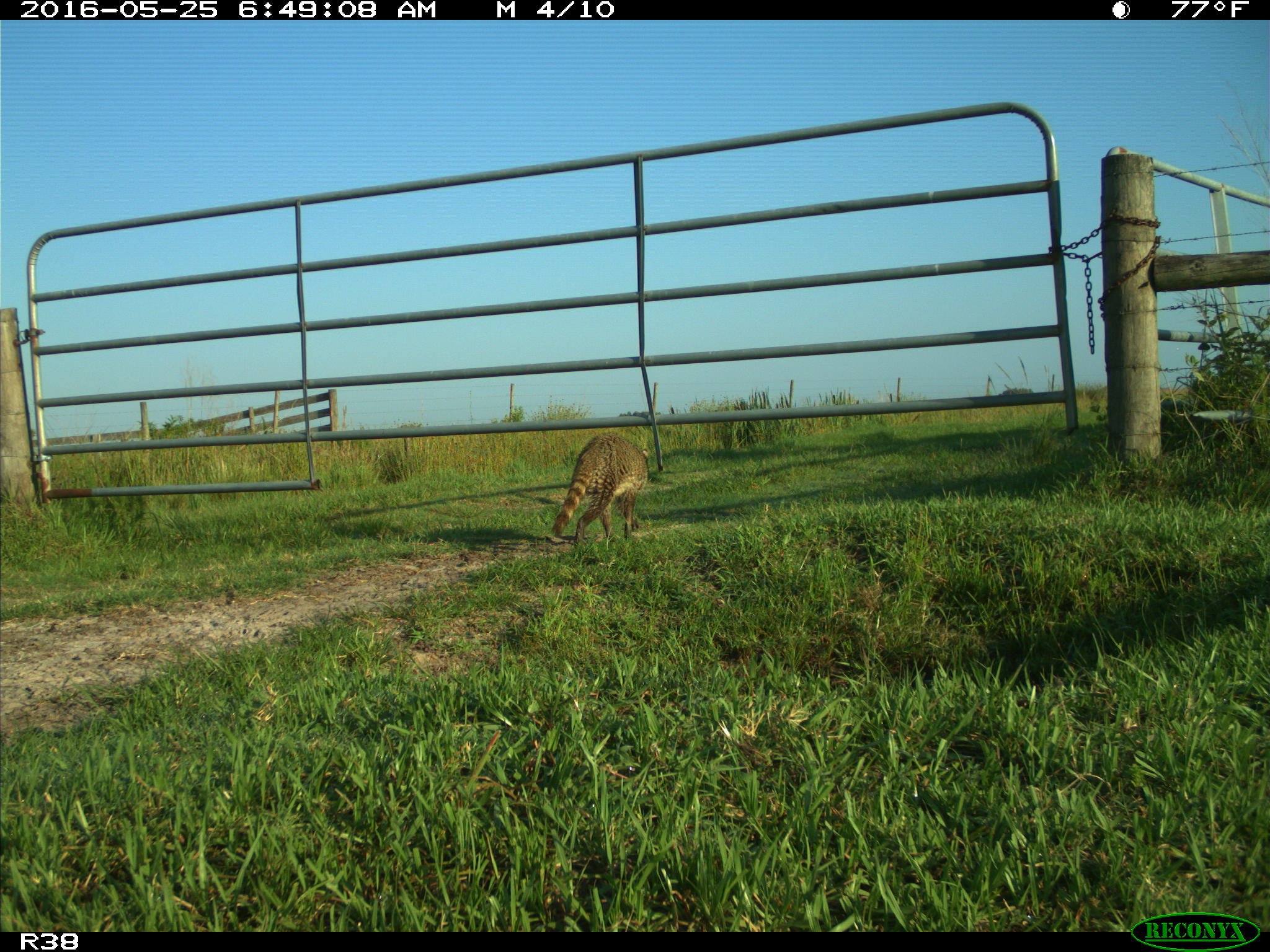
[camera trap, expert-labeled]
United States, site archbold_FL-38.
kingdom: Animalia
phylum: Chordata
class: Mammalia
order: Carnivora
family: Procyonidae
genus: Procyon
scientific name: Procyon lotor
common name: common raccoon